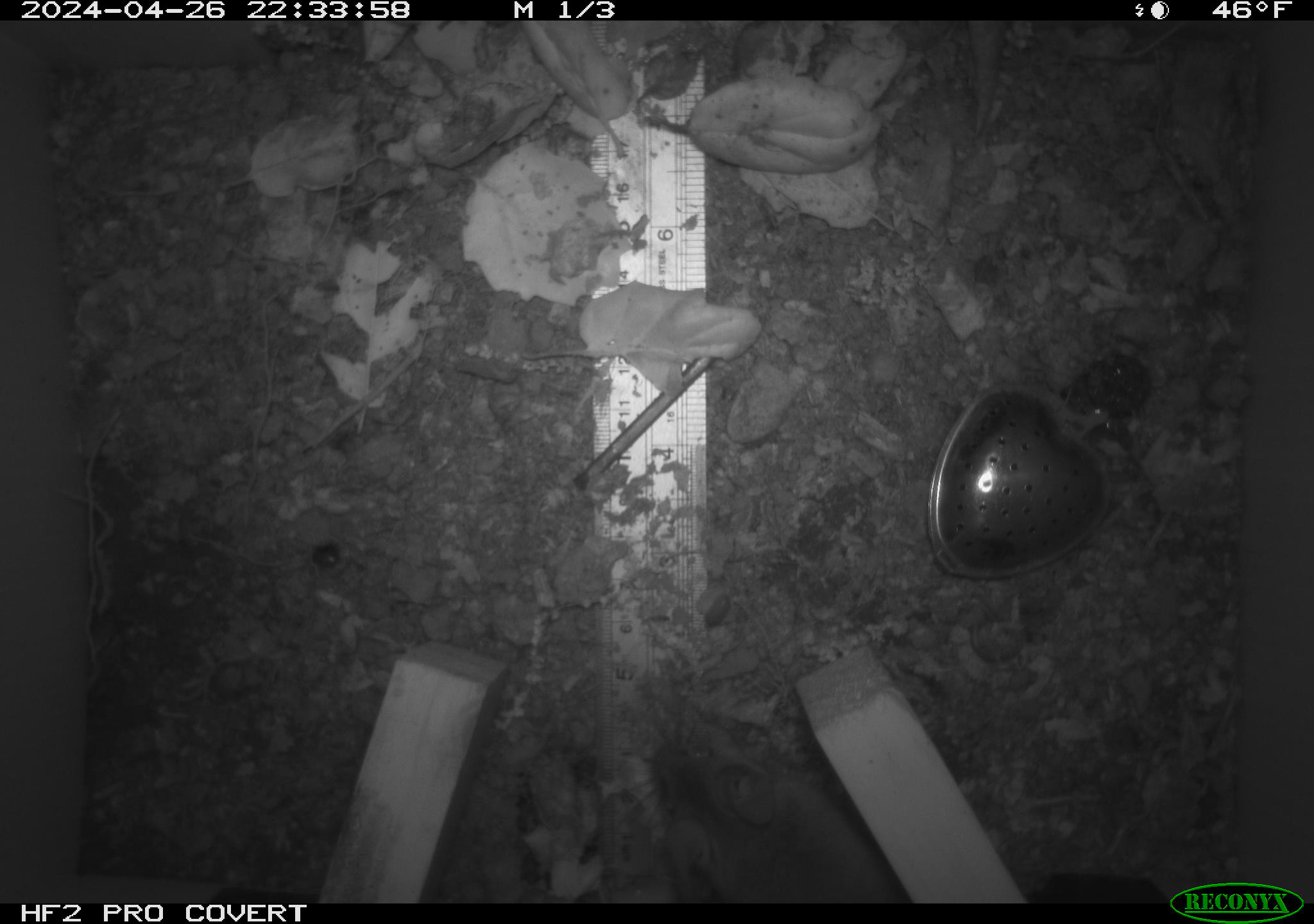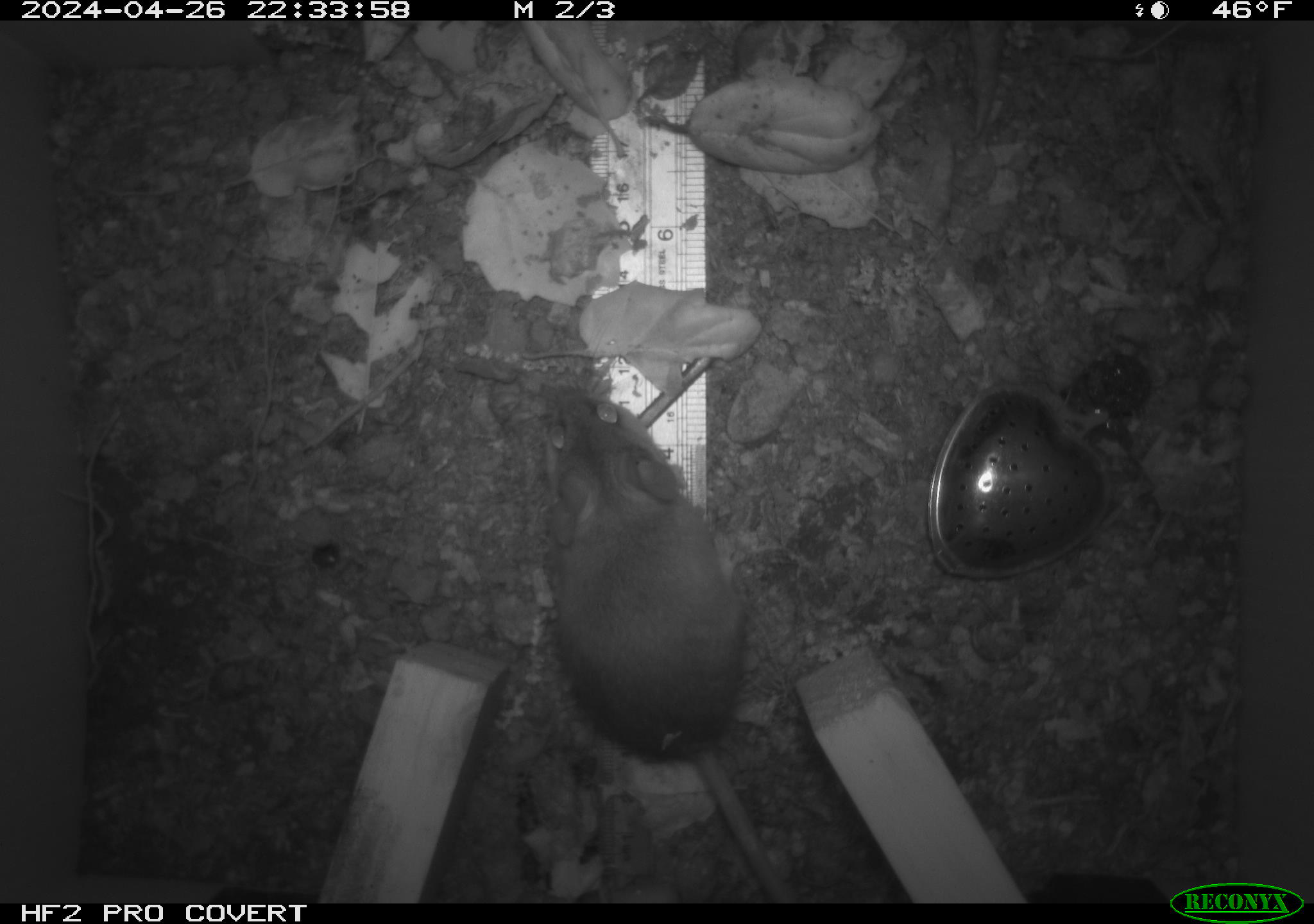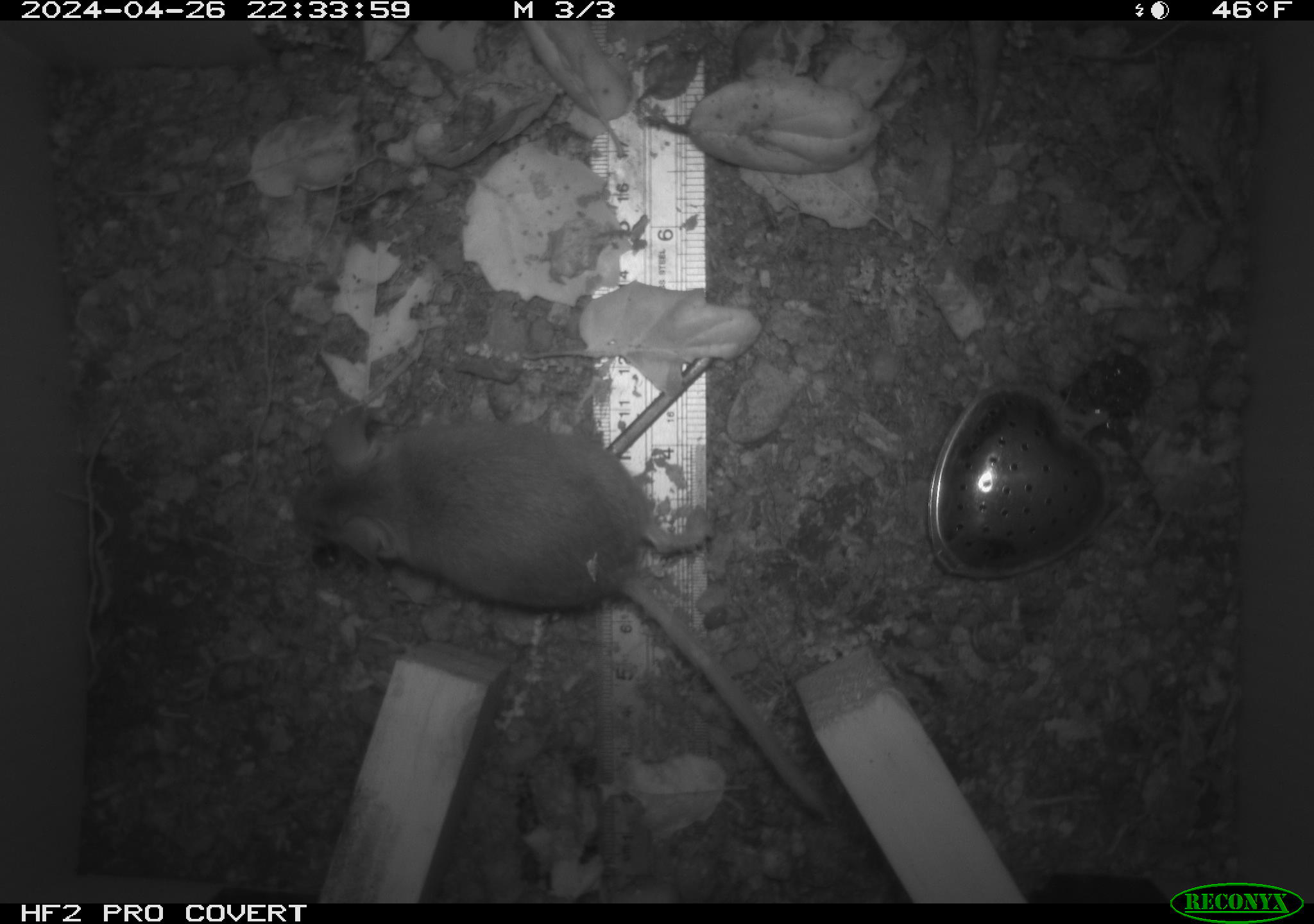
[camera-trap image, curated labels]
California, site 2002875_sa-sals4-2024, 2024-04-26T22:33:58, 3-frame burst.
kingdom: Animalia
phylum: Chordata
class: Mammalia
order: Rodentia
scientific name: Rodentia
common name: rodent